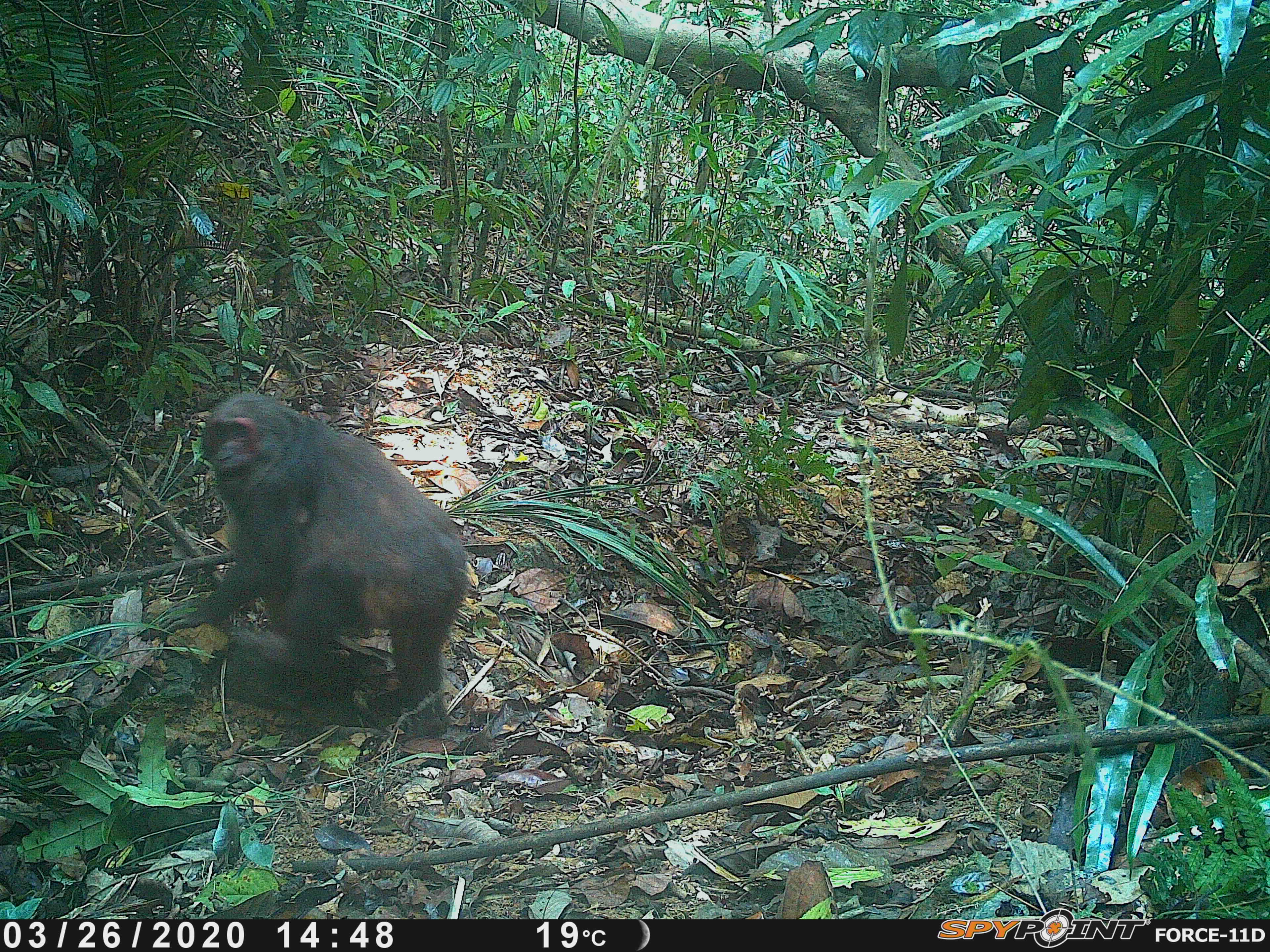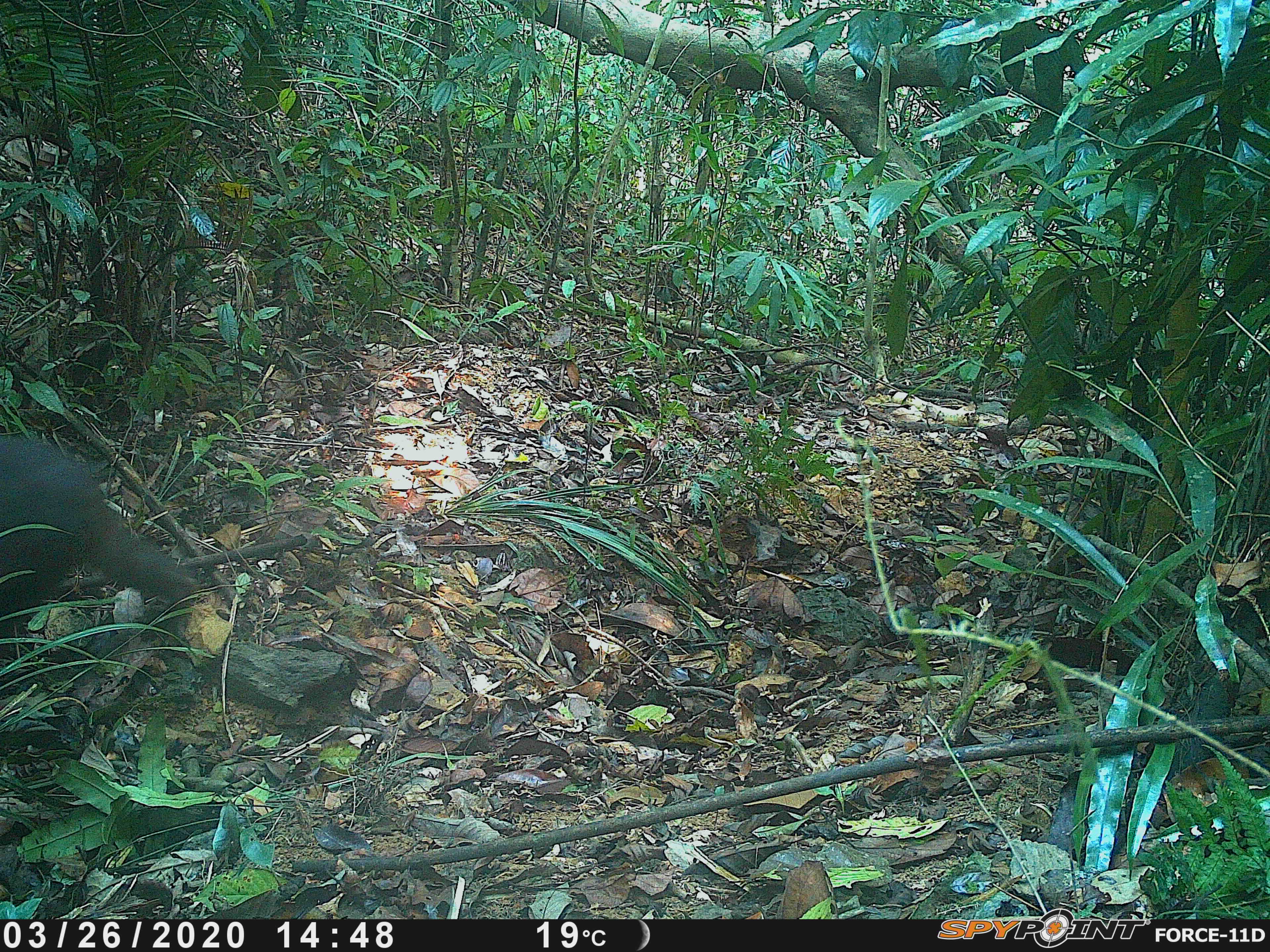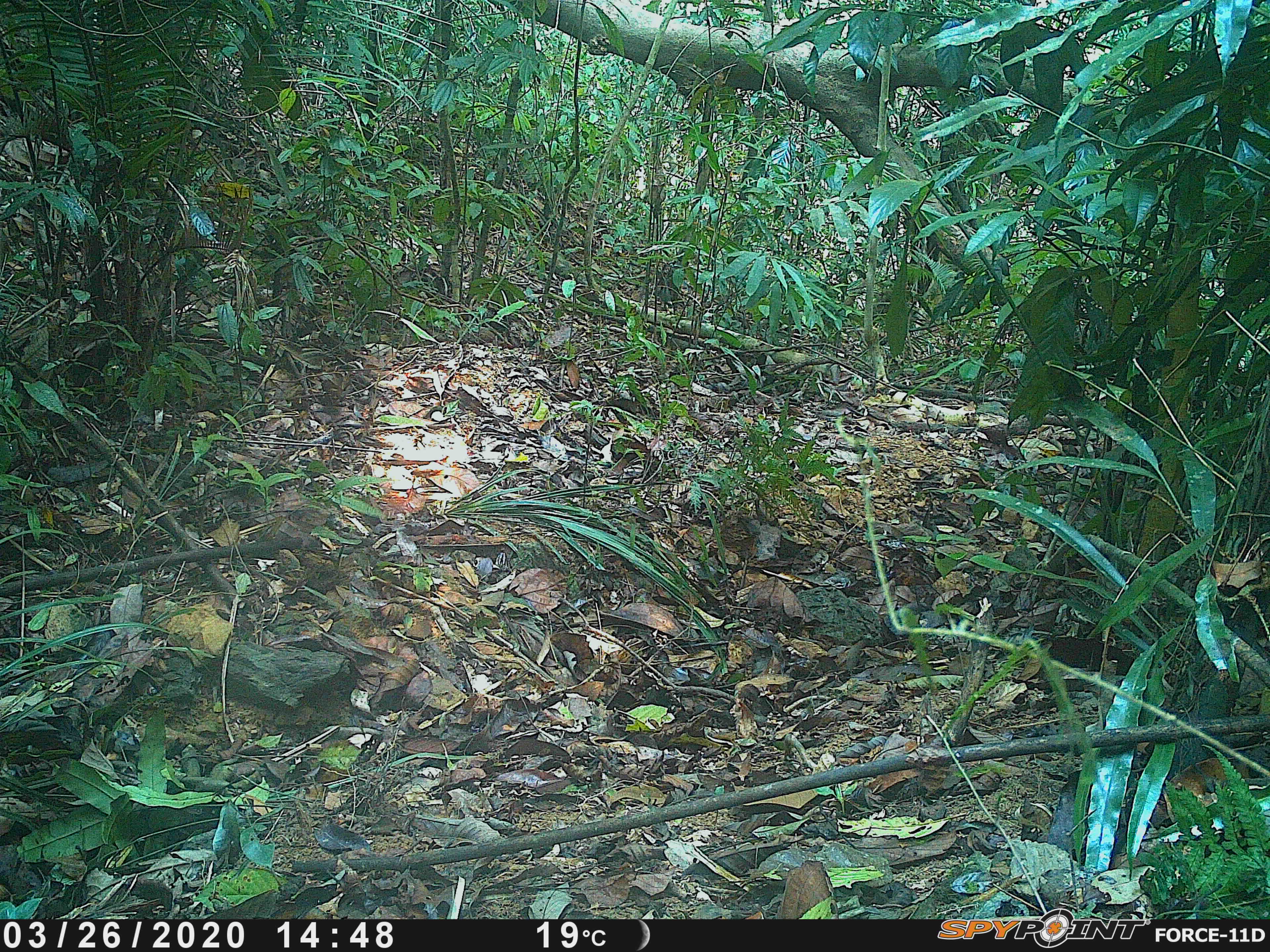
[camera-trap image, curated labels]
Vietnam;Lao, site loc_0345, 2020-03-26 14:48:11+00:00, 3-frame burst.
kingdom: Animalia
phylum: Chordata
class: Mammalia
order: Primates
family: Cercopithecidae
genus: Macaca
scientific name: Macaca arctoides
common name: stump-tailed macaque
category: stump tailed macaque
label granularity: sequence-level